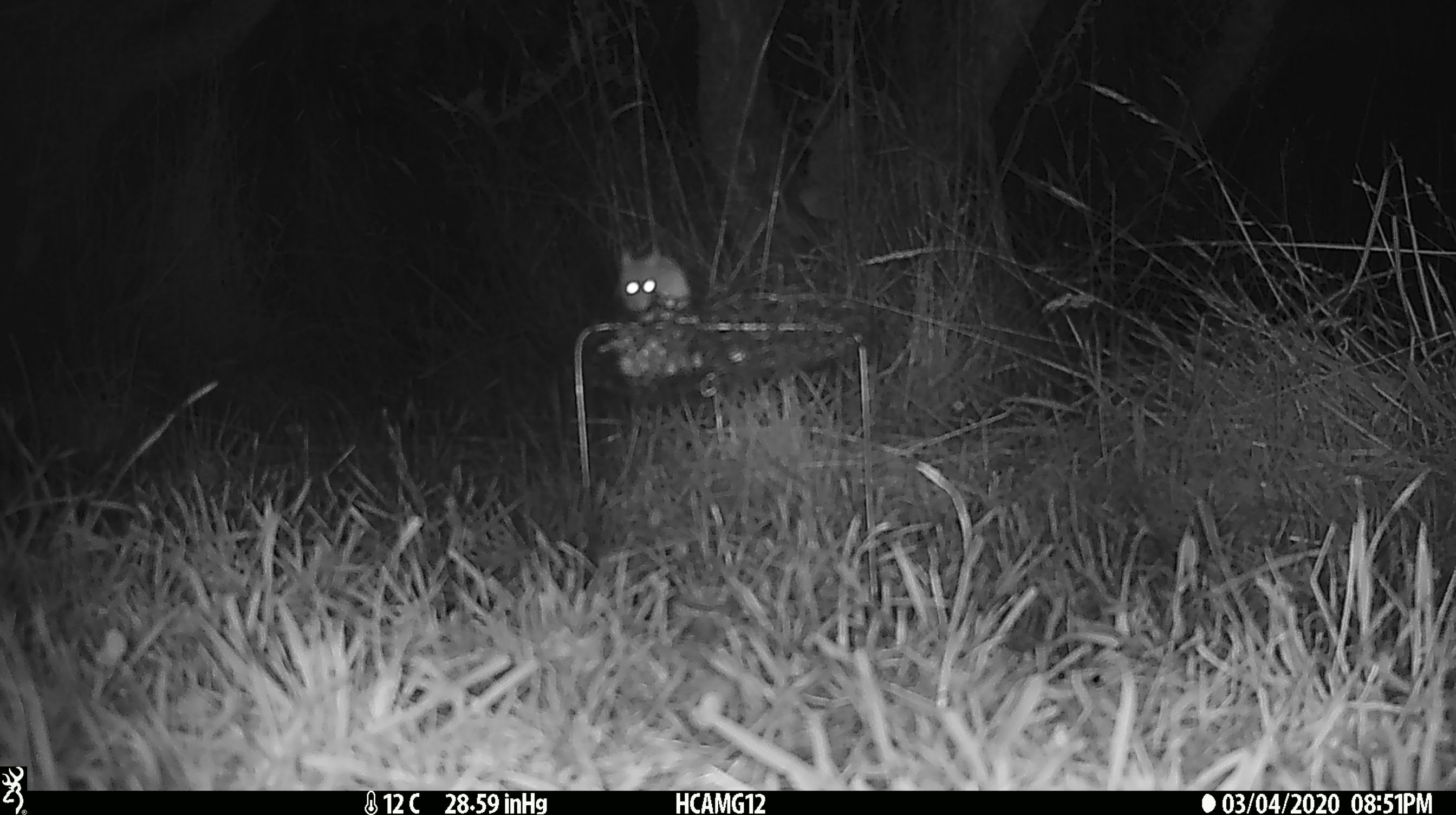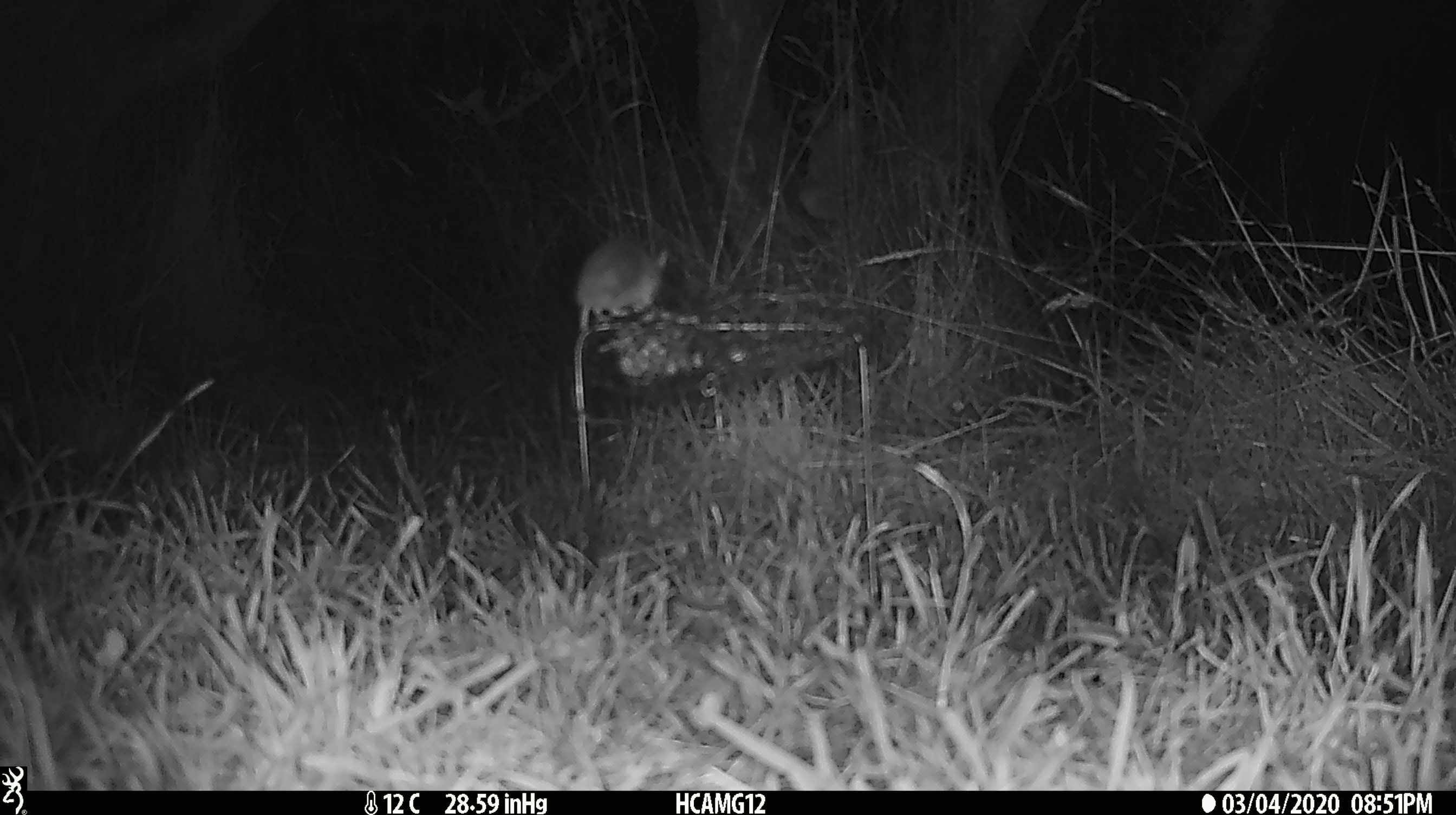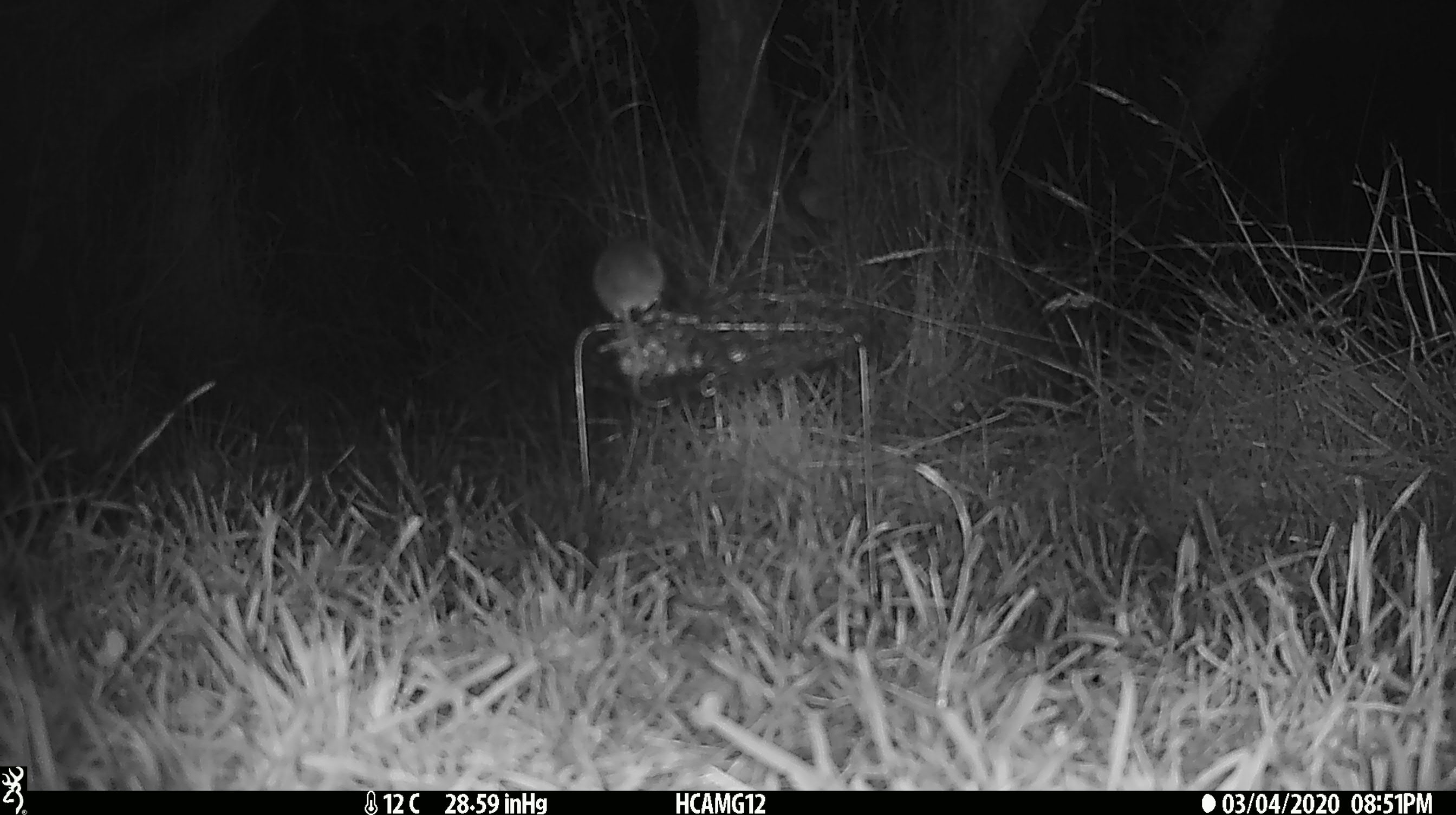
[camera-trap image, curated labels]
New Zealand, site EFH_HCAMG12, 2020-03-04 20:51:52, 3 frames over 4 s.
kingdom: Animalia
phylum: Chordata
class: Mammalia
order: Rodentia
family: Muridae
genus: Mus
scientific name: Mus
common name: mouse